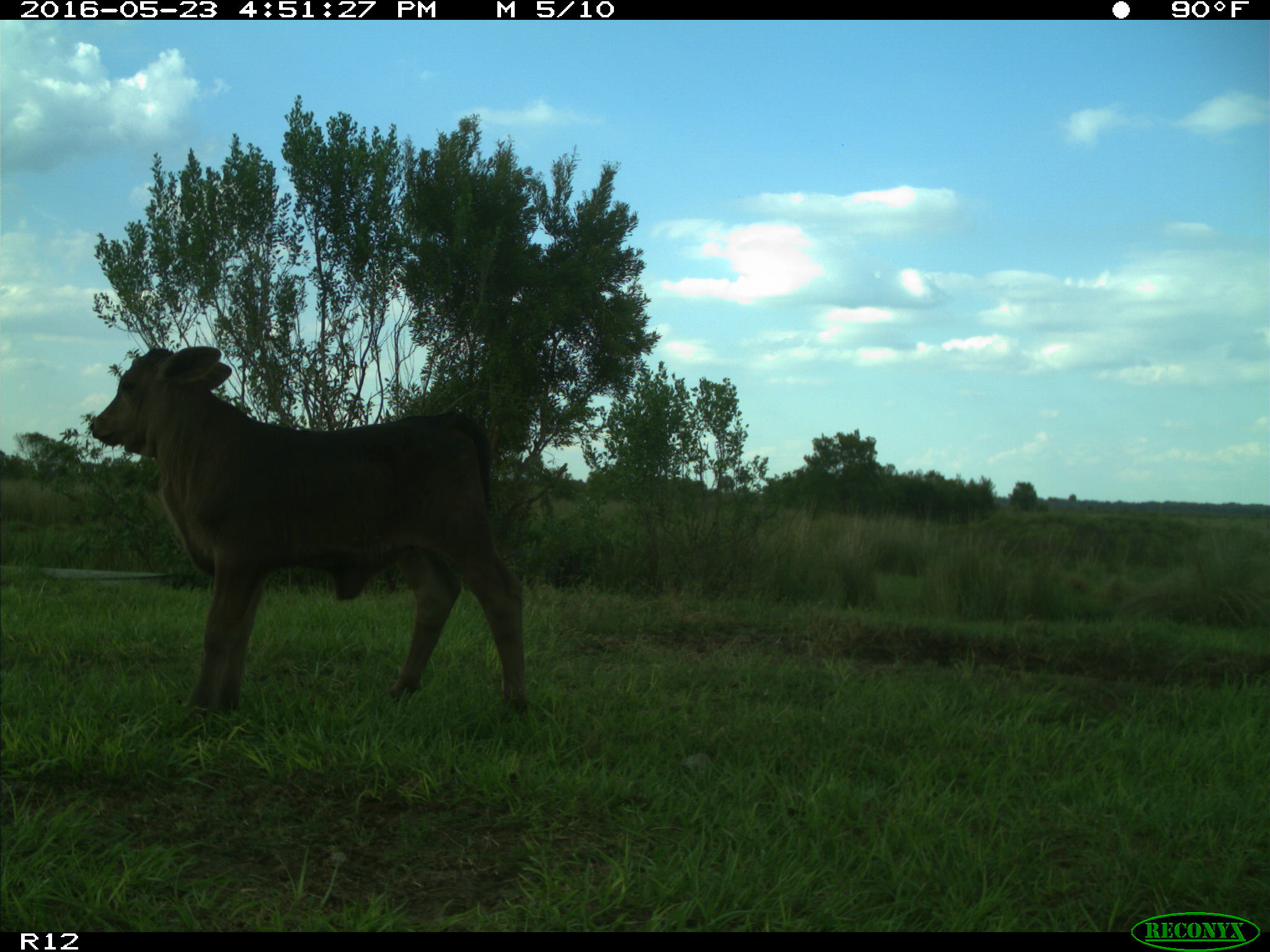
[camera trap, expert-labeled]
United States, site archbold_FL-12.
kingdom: Animalia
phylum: Chordata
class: Mammalia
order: Artiodactyla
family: Bovidae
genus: Bos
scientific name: Bos taurus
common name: domestic cow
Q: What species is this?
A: Bos taurus (domestic cow).